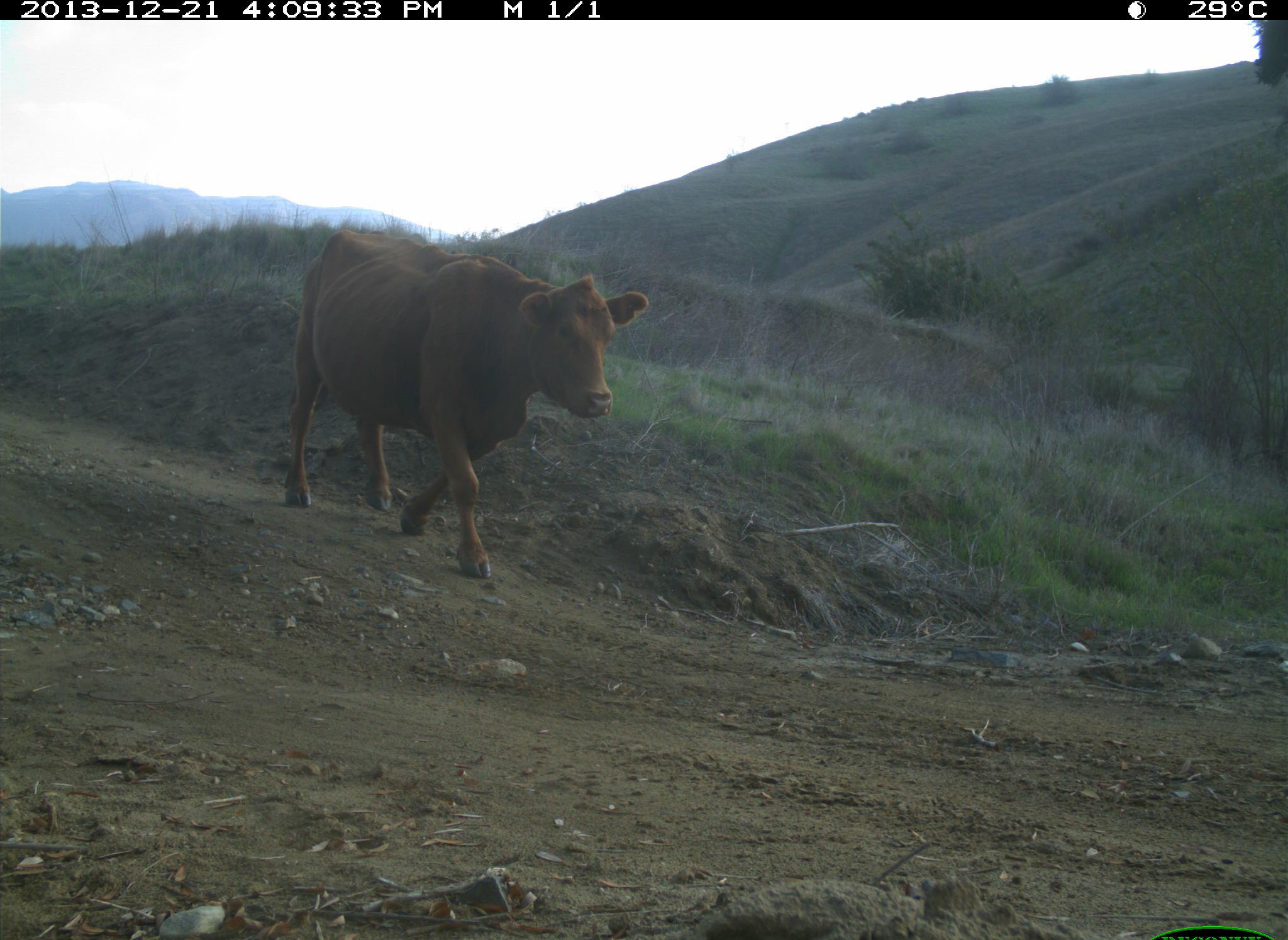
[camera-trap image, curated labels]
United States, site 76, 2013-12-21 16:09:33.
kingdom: Animalia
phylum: Chordata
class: Mammalia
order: Artiodactyla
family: Bovidae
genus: Bos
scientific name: Bos taurus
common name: cow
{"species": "cow (Bos taurus)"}